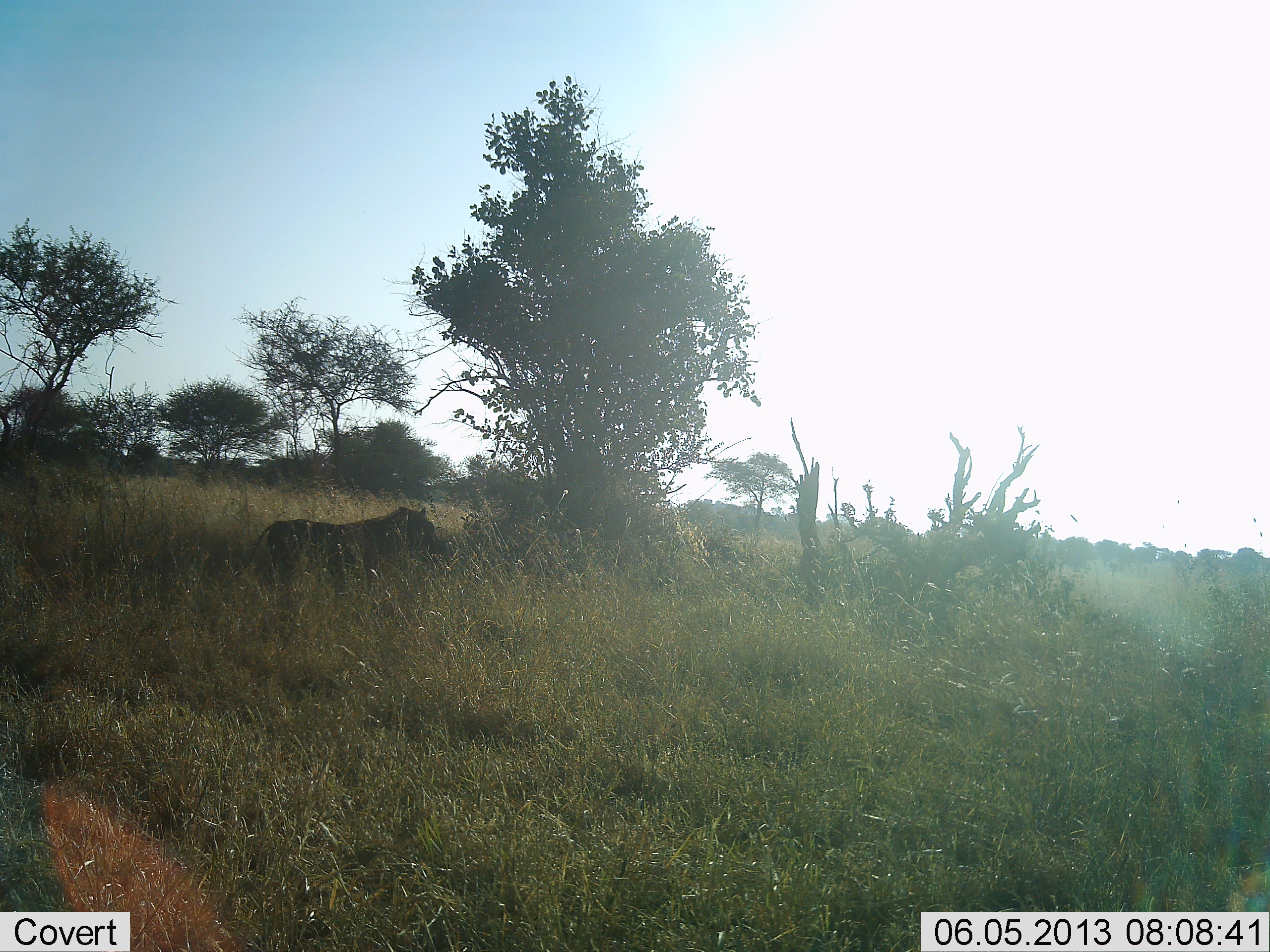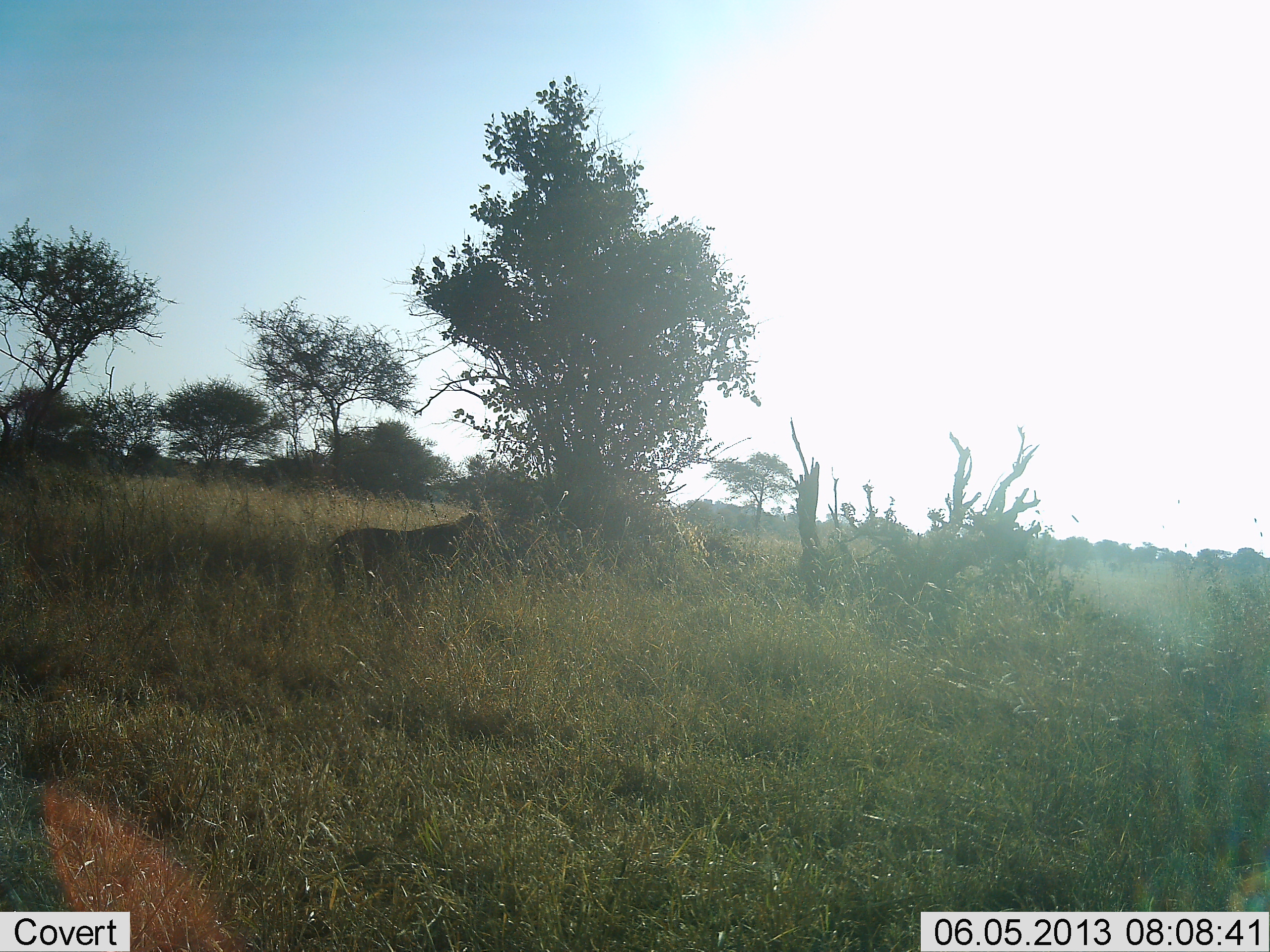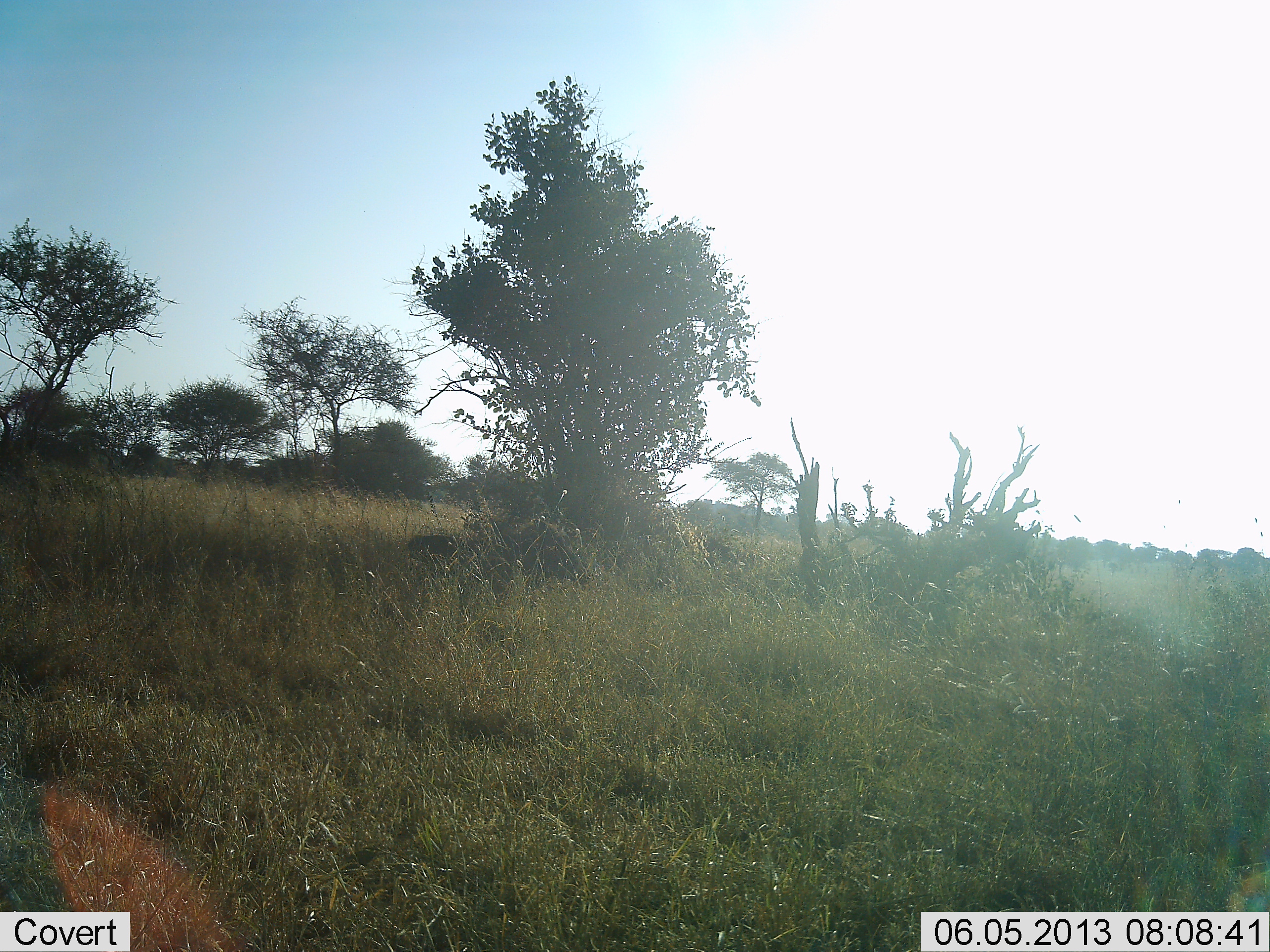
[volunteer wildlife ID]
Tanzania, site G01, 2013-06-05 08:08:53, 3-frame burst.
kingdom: Animalia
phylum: Chordata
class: Mammalia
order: Artiodactyla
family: Suidae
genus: Phacochoerus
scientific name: Phacochoerus africanus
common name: warthog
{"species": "warthog (Phacochoerus africanus)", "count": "1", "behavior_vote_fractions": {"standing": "0%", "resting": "0%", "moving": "100%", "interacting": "0%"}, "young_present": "0%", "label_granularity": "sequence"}